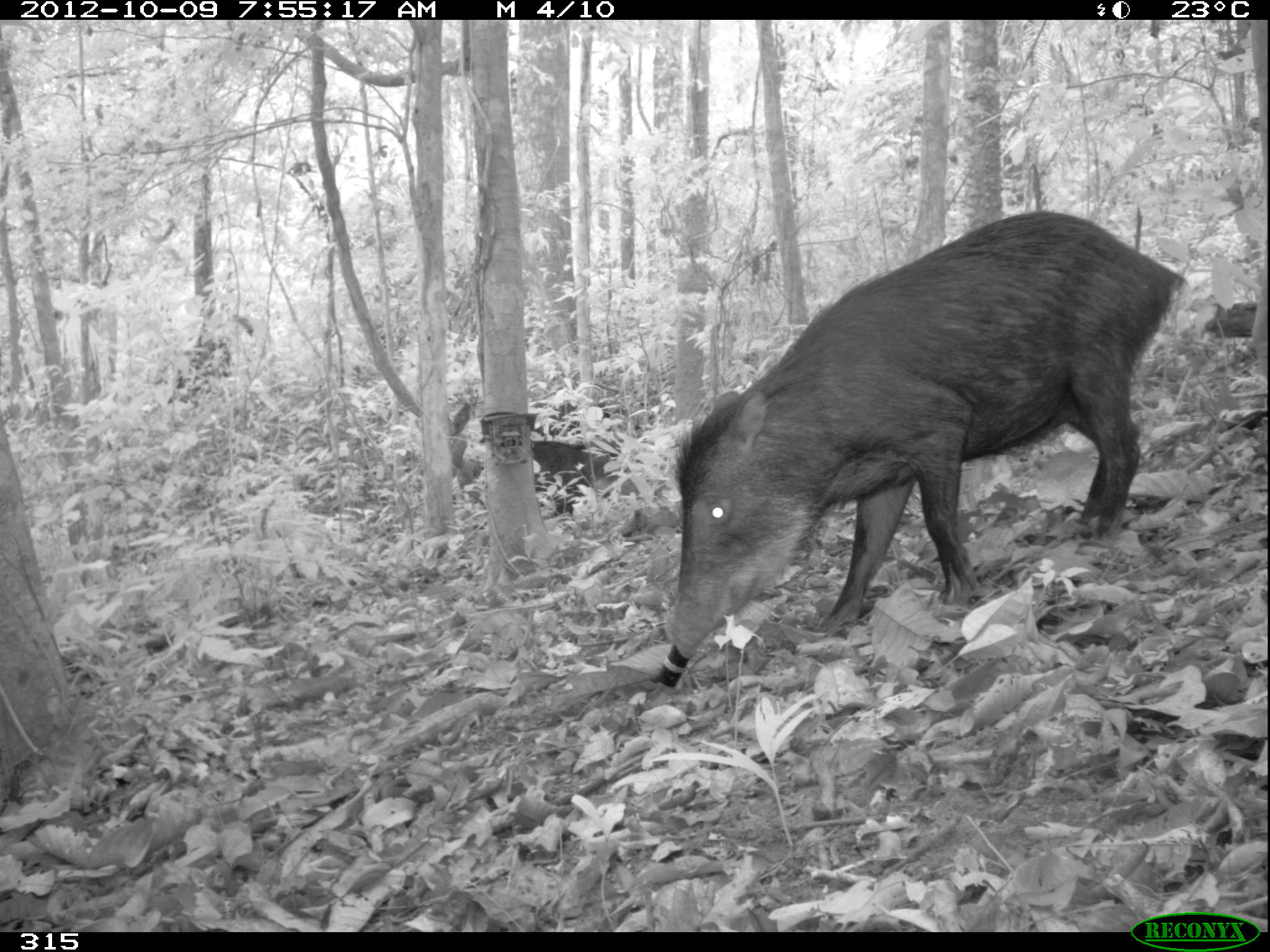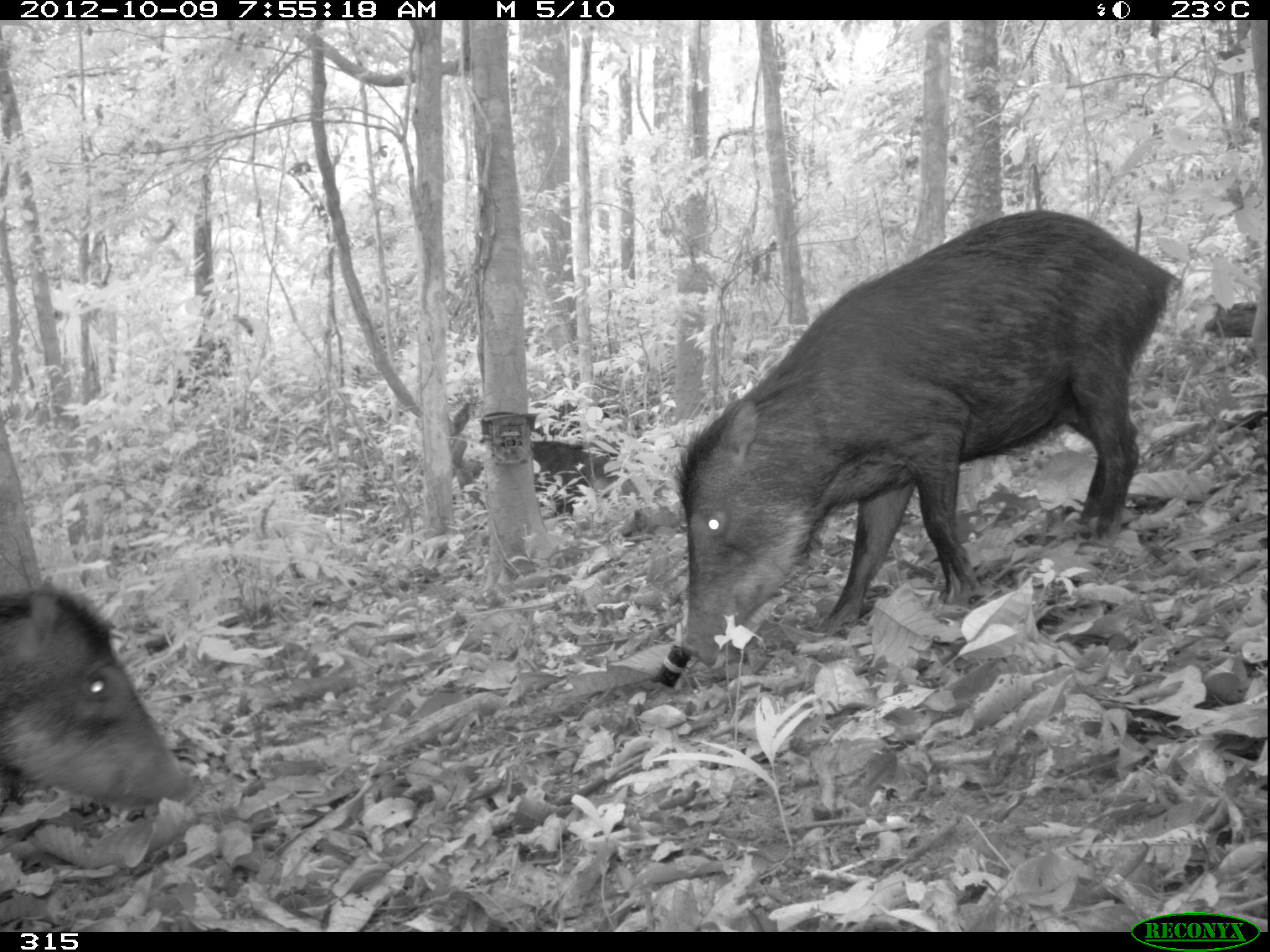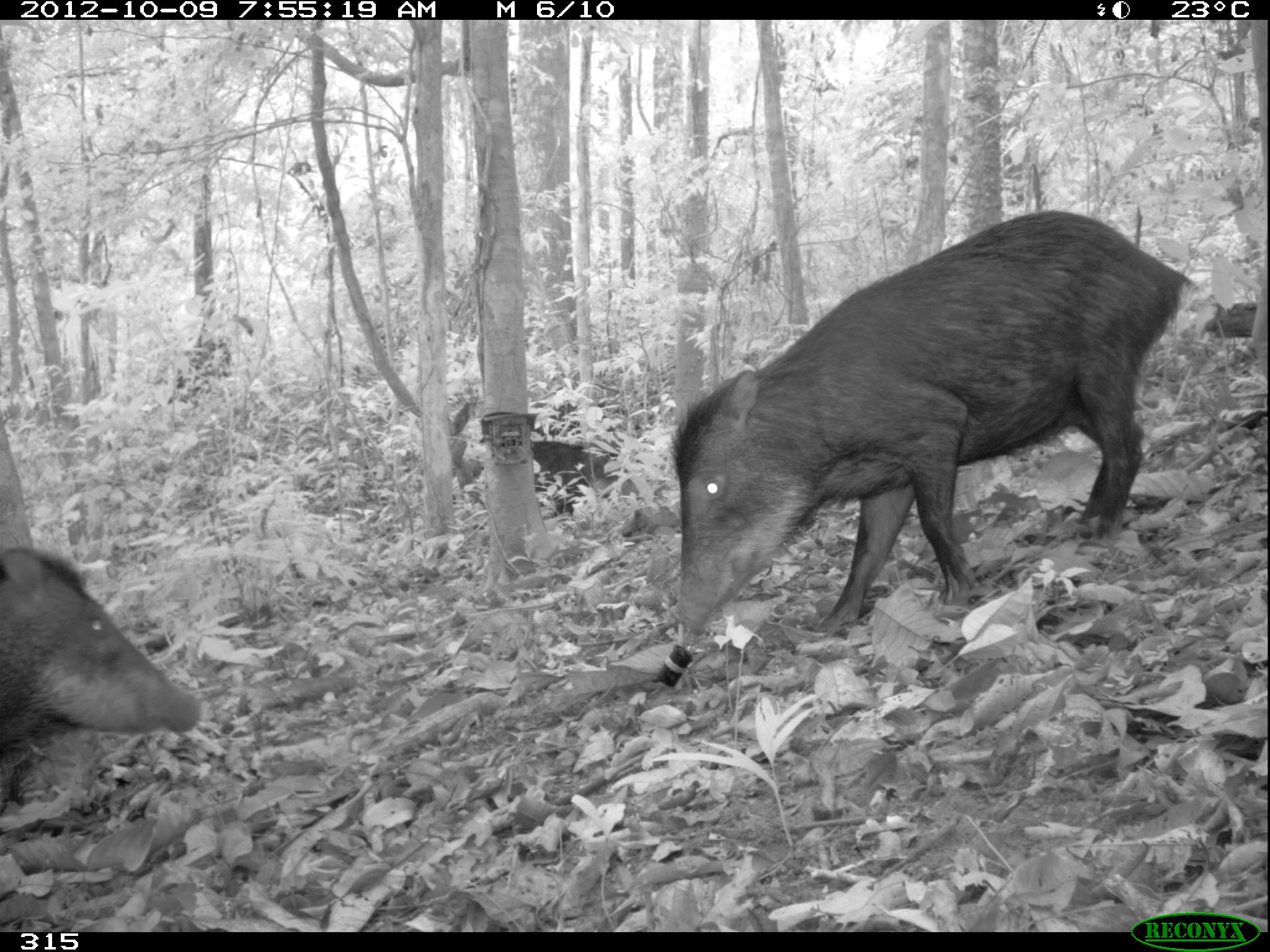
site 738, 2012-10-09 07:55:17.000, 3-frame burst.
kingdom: Animalia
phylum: Chordata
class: Mammalia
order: Artiodactyla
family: Tayassuidae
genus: Tayassu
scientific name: Tayassu pecari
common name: white-lipped peccary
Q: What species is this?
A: Tayassu pecari (white-lipped peccary).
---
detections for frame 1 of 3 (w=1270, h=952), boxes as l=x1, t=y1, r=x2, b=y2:
tayassu pecari: l=662, t=208, r=1186, b=658; l=526, t=397, r=639, b=514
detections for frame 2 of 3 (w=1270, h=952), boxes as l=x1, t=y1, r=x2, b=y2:
tayassu pecari: l=671, t=208, r=1185, b=670; l=0, t=572, r=193, b=812; l=531, t=393, r=650, b=520